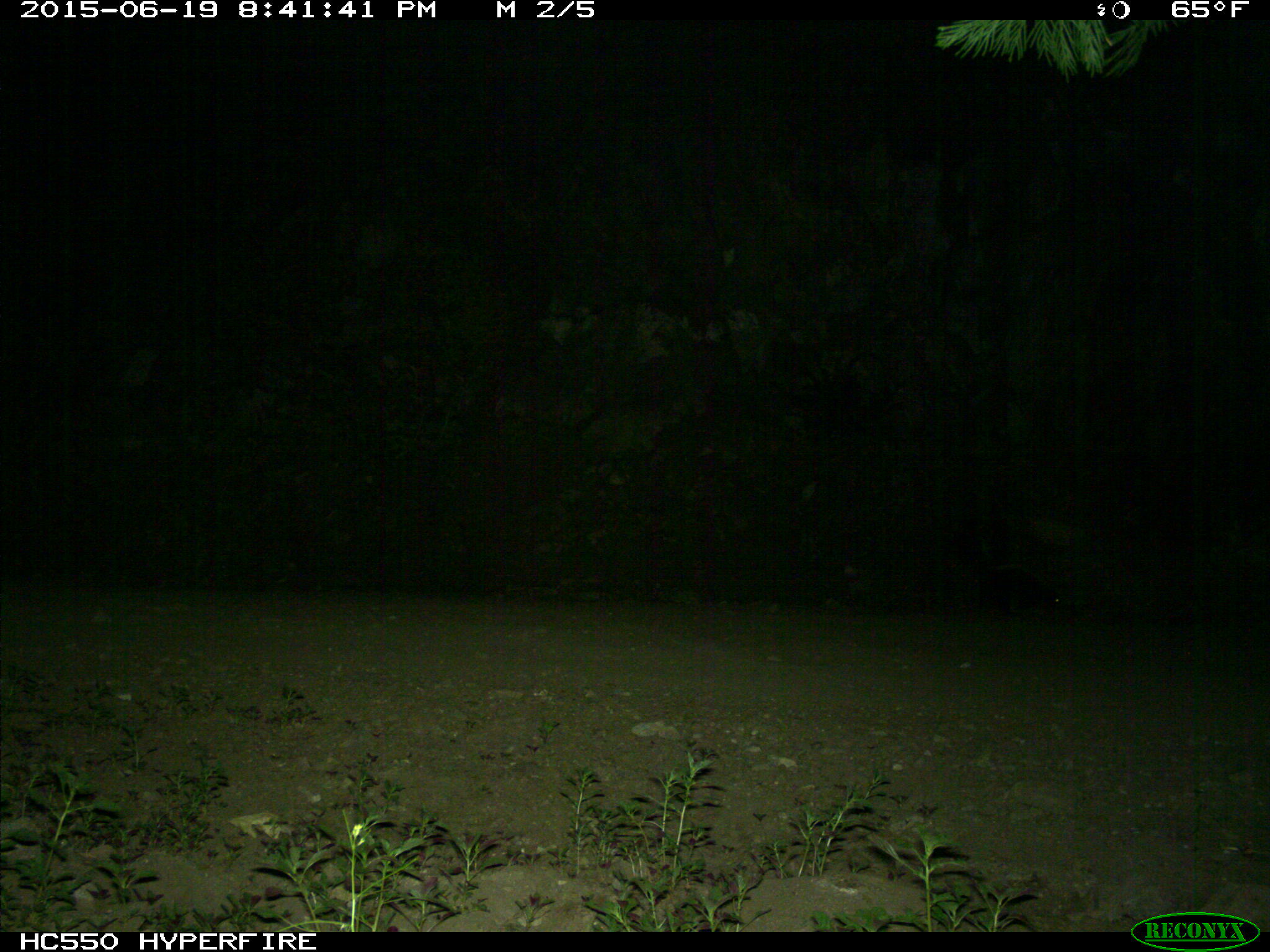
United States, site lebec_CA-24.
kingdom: Animalia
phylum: Chordata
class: Mammalia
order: Carnivora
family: Mephitidae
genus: Mephitis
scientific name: Mephitis mephitis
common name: striped skunk